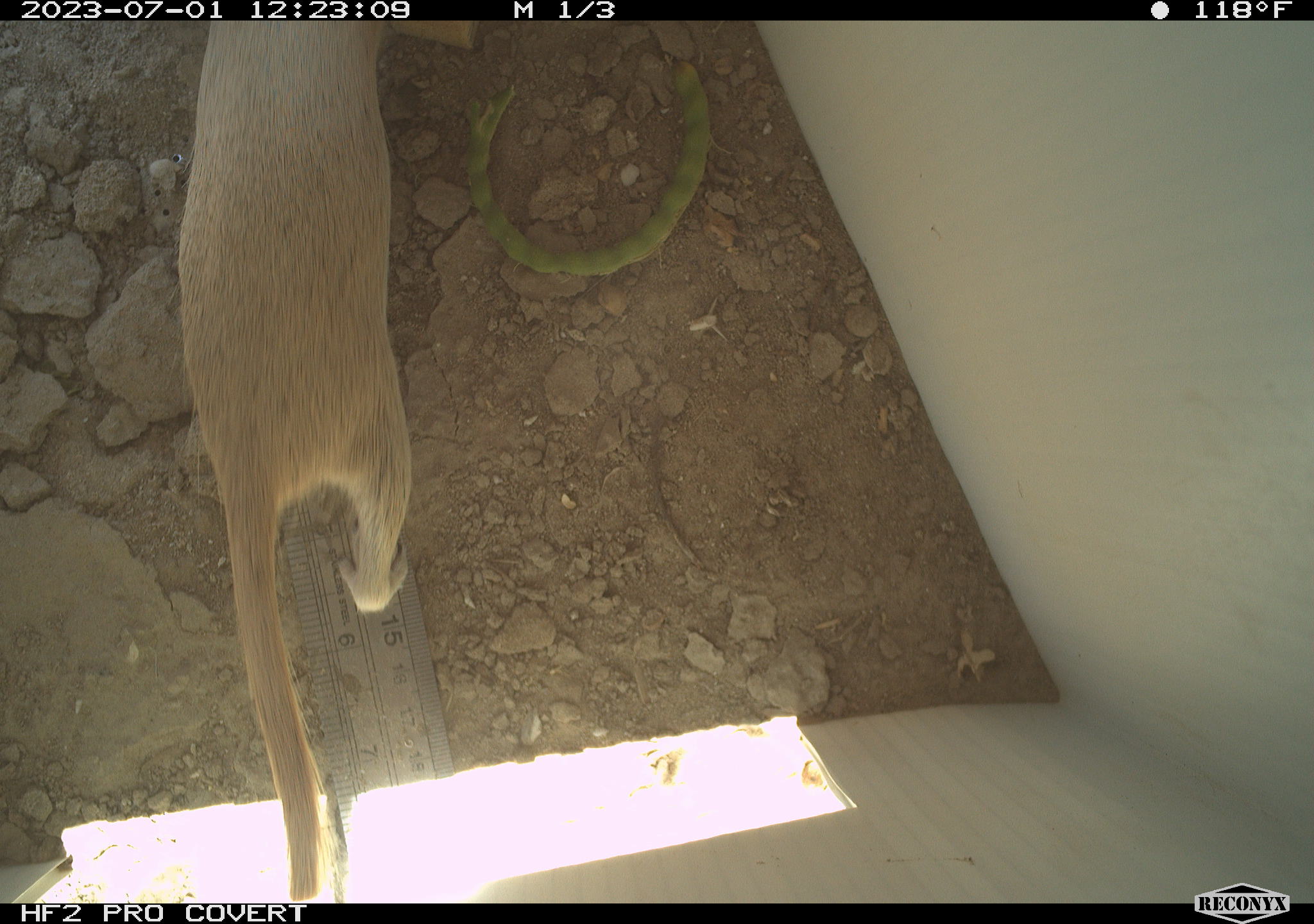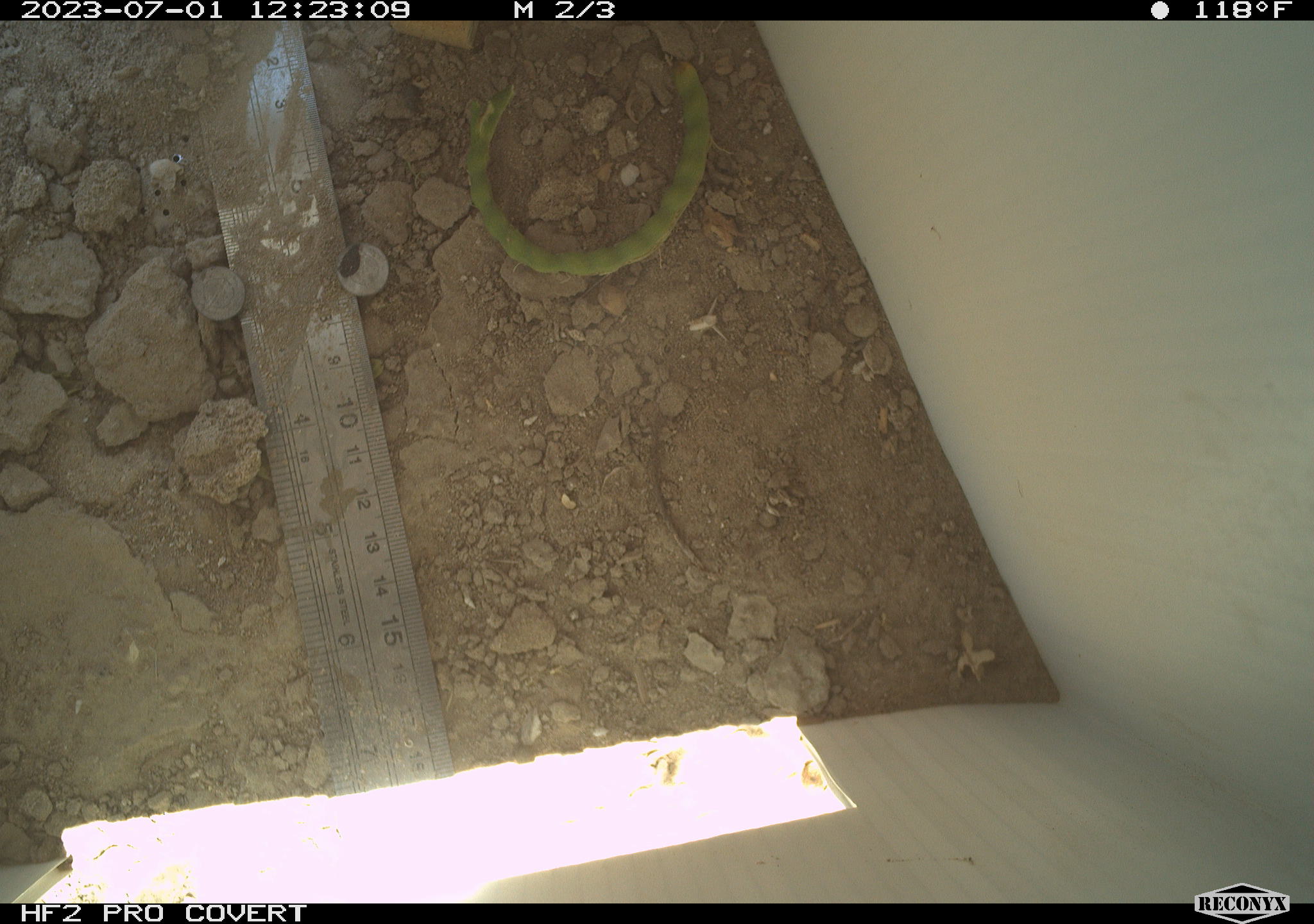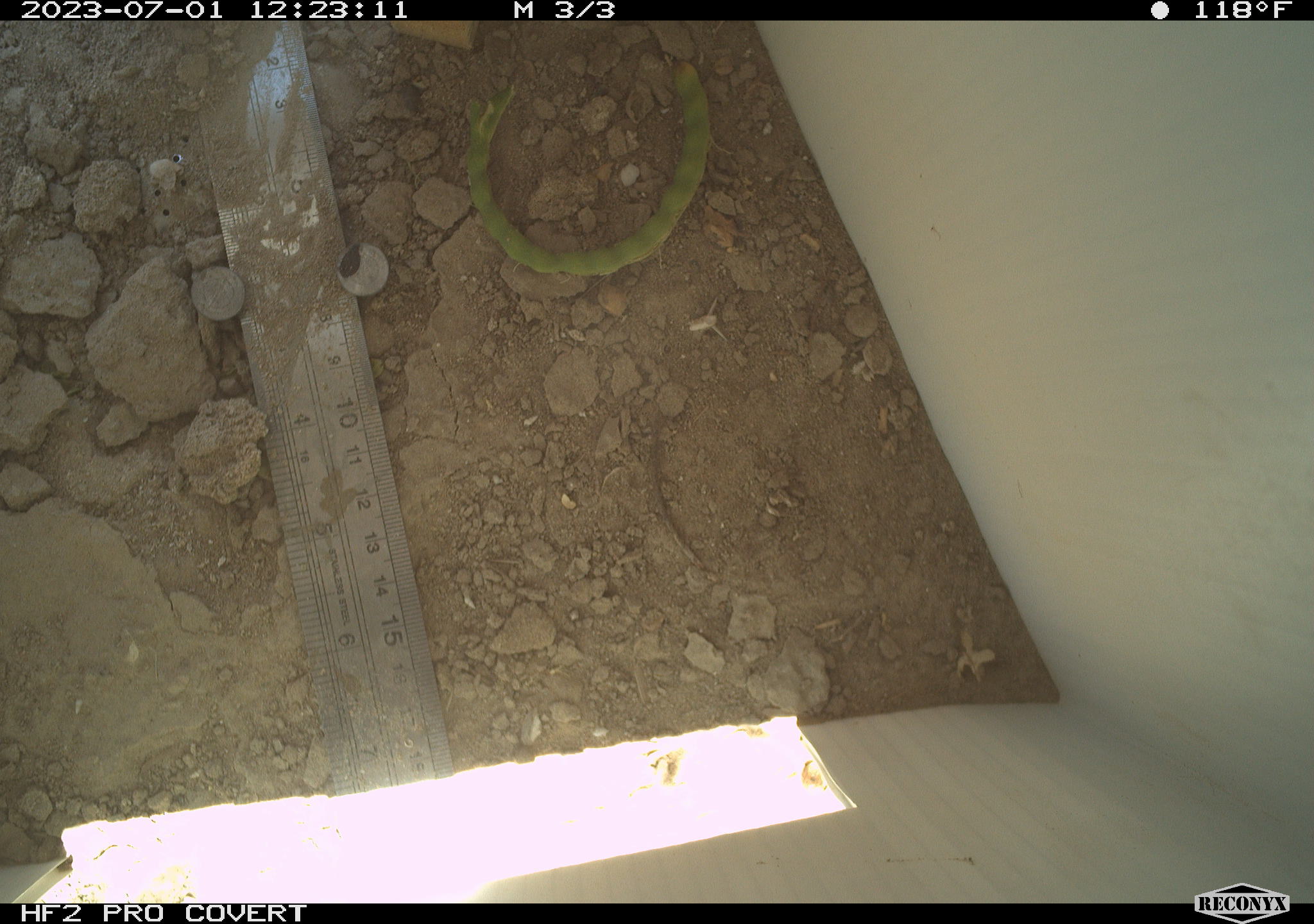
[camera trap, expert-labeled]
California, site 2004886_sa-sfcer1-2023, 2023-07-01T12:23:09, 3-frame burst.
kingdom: Animalia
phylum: Chordata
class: Mammalia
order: Rodentia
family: Sciuridae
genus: Xerospermophilus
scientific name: Xerospermophilus tereticaudus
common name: round-tailed ground squirrel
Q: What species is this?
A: Round-tailed ground squirrel (Xerospermophilus tereticaudus).